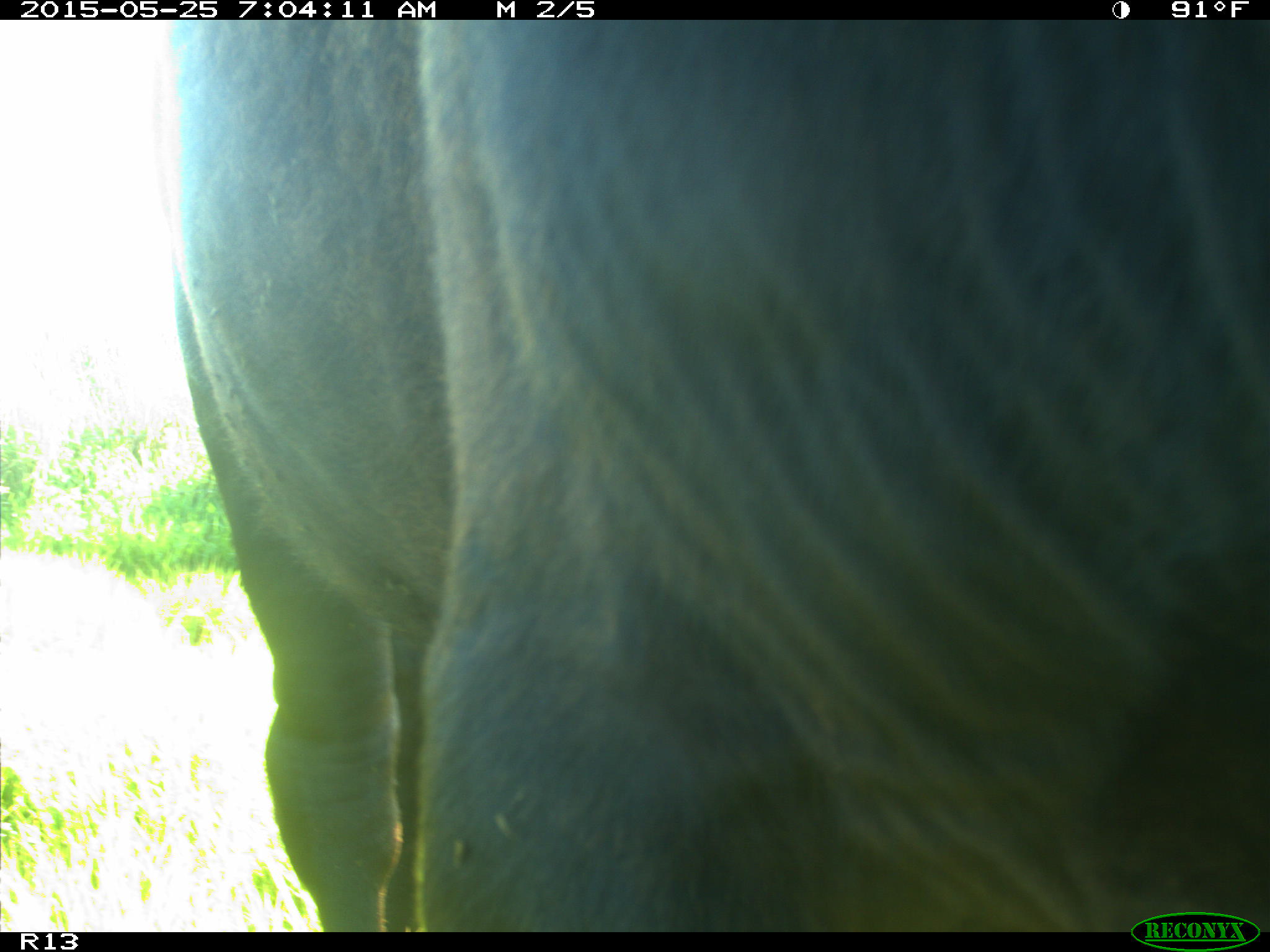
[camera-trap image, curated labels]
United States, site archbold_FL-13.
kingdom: Animalia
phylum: Chordata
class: Mammalia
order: Artiodactyla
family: Bovidae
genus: Bos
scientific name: Bos taurus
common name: domestic cow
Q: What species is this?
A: Bos taurus (domestic cow).